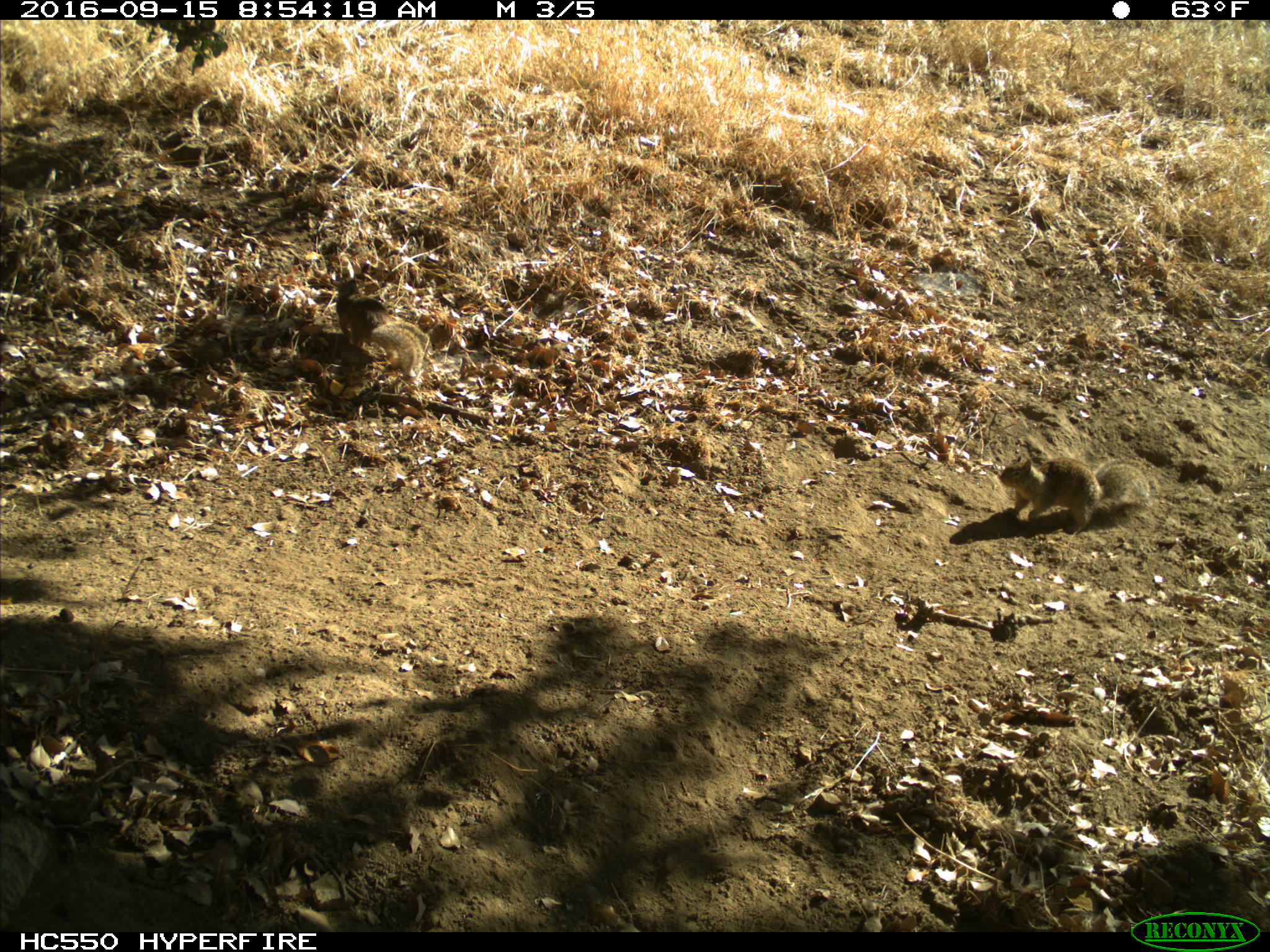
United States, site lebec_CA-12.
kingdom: Animalia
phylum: Chordata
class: Mammalia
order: Rodentia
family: Sciuridae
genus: Otospermophilus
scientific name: Otospermophilus beecheyi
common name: california ground squirrel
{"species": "Otospermophilus beecheyi (california ground squirrel)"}